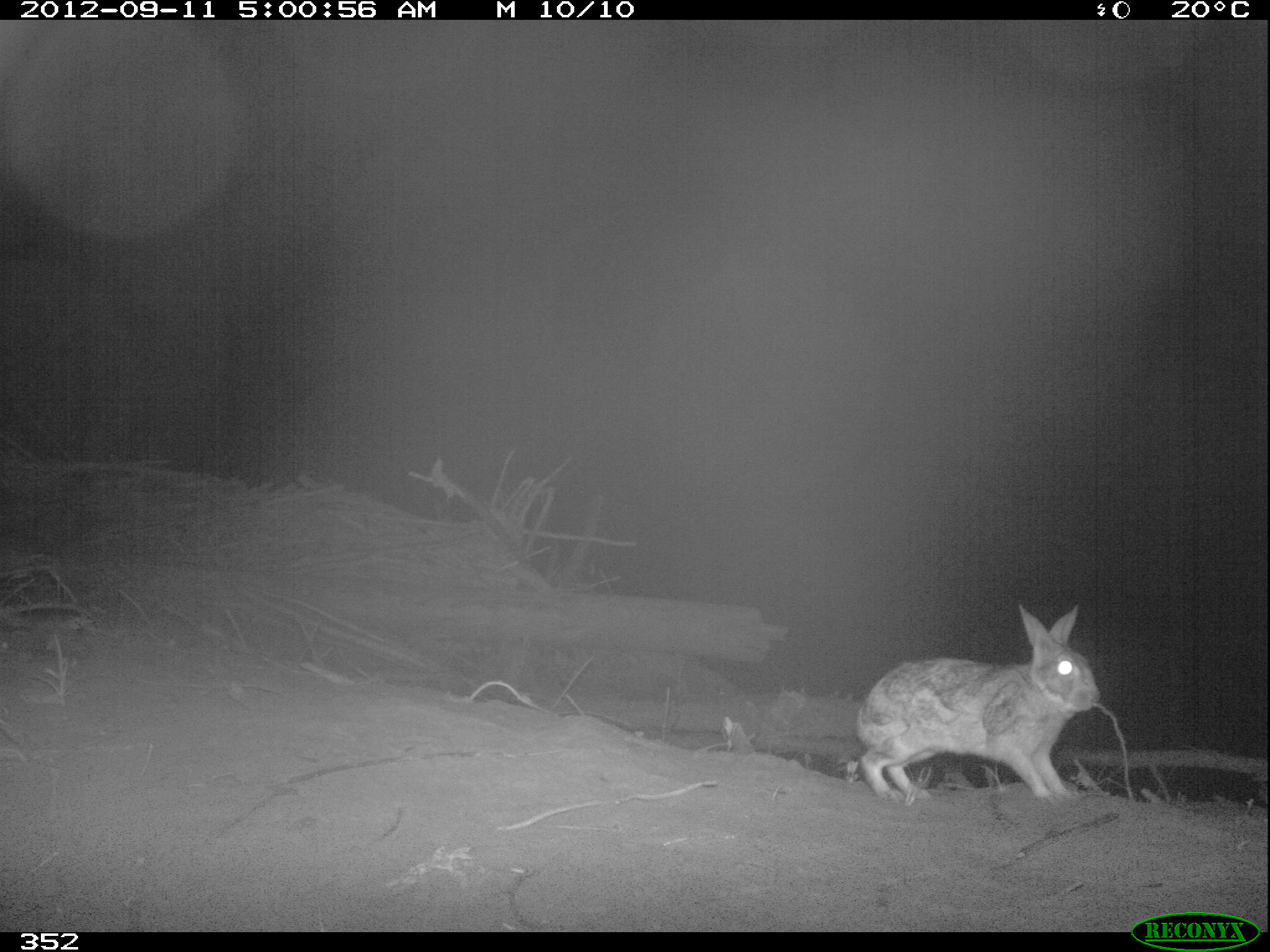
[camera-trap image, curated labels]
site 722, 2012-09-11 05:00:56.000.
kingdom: Animalia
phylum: Chordata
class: Mammalia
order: Lagomorpha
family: Leporidae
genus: Sylvilagus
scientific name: Sylvilagus brasiliensis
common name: tapeti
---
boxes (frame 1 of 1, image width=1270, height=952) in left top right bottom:
sylvilagus brasiliensis: 856 604 1100 800